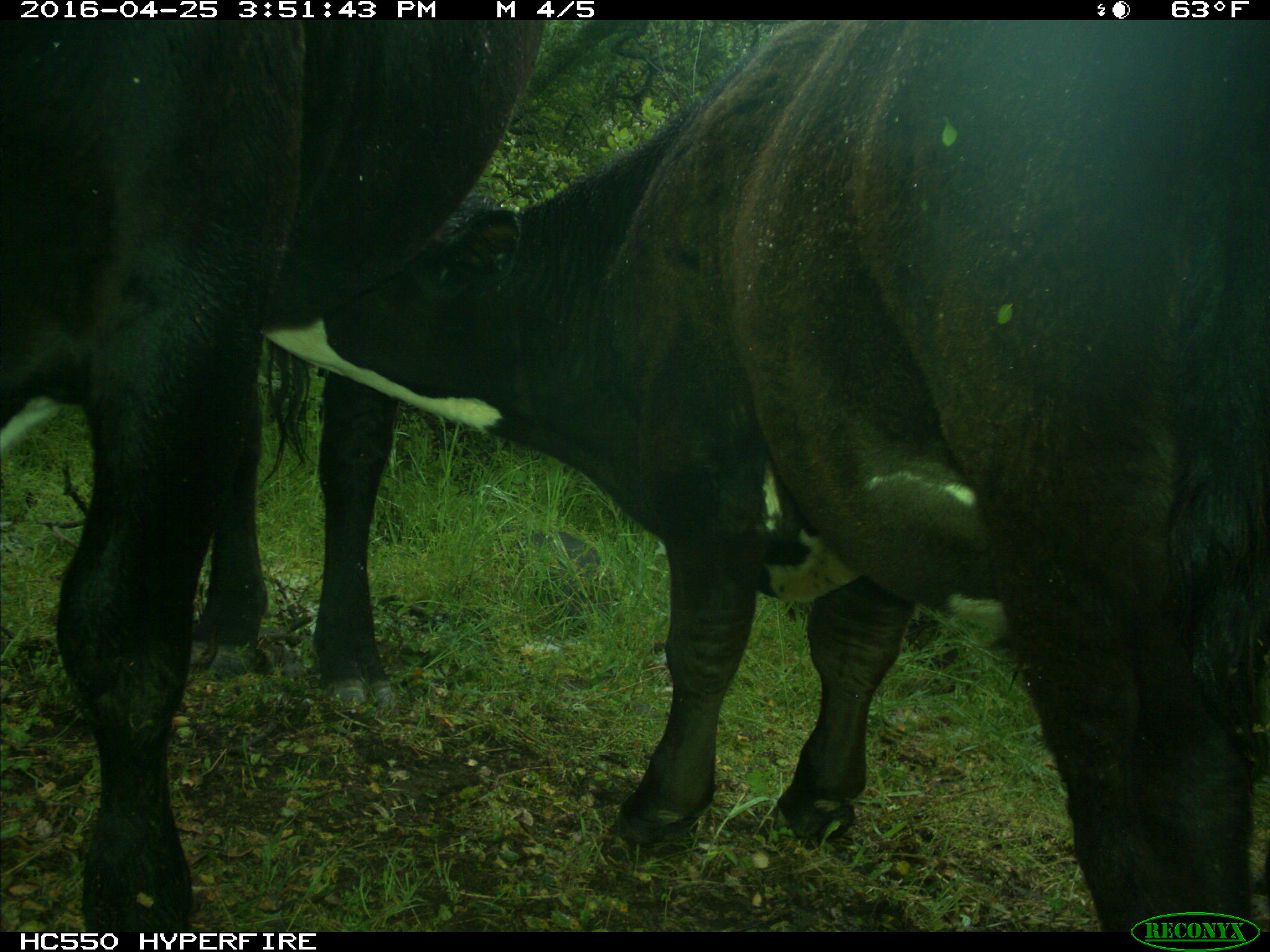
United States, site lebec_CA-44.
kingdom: Animalia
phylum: Chordata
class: Mammalia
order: Artiodactyla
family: Bovidae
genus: Bos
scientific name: Bos taurus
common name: domestic cow